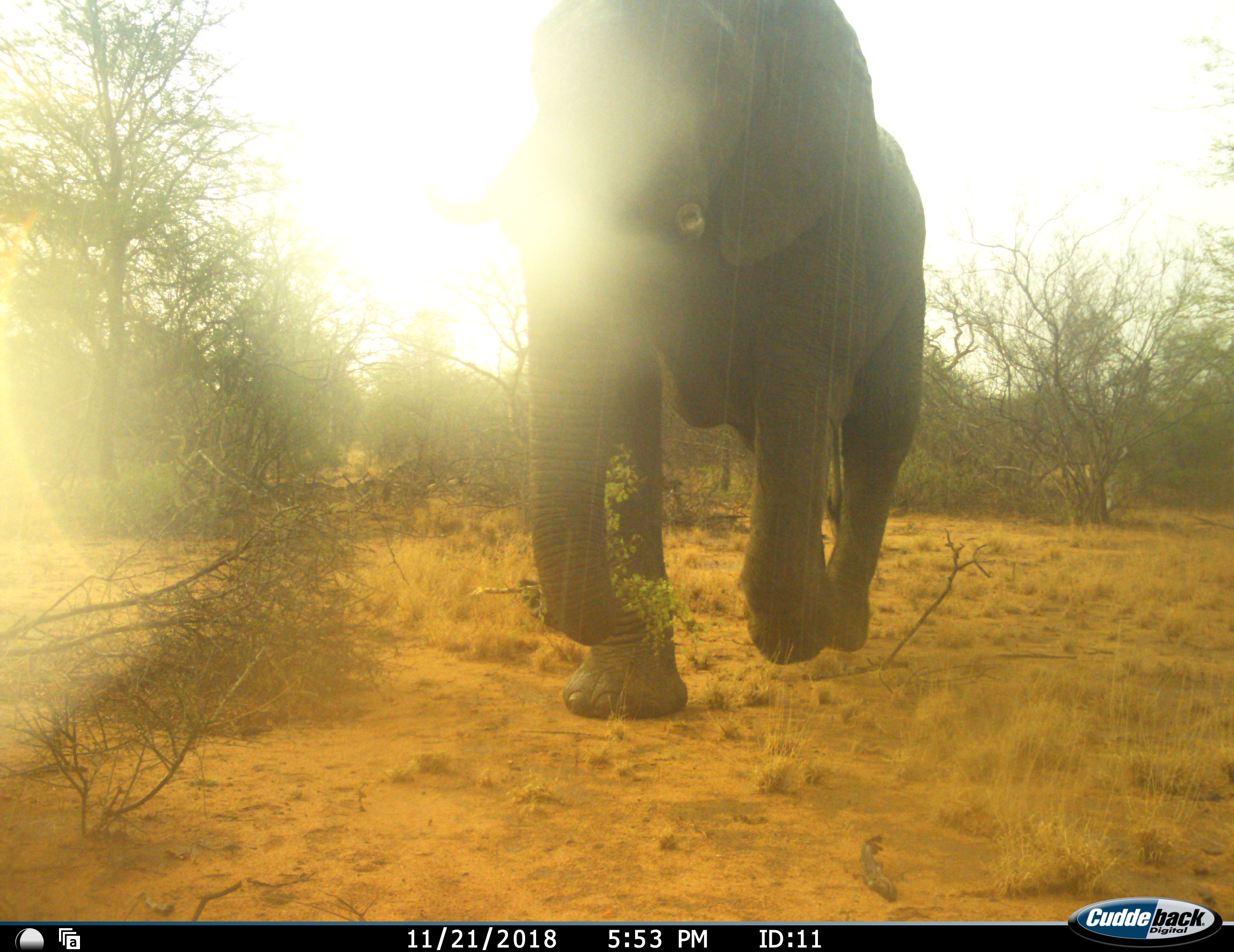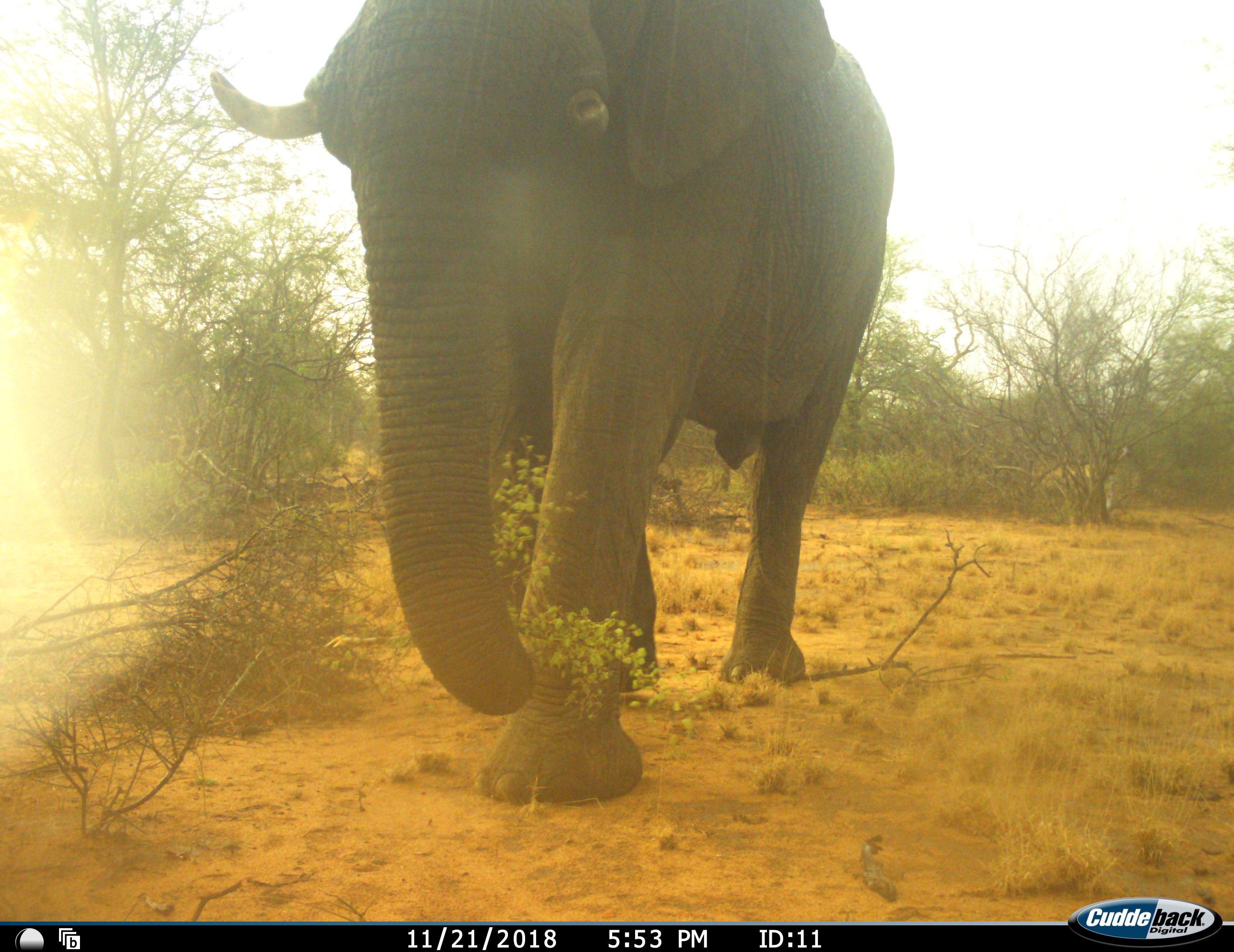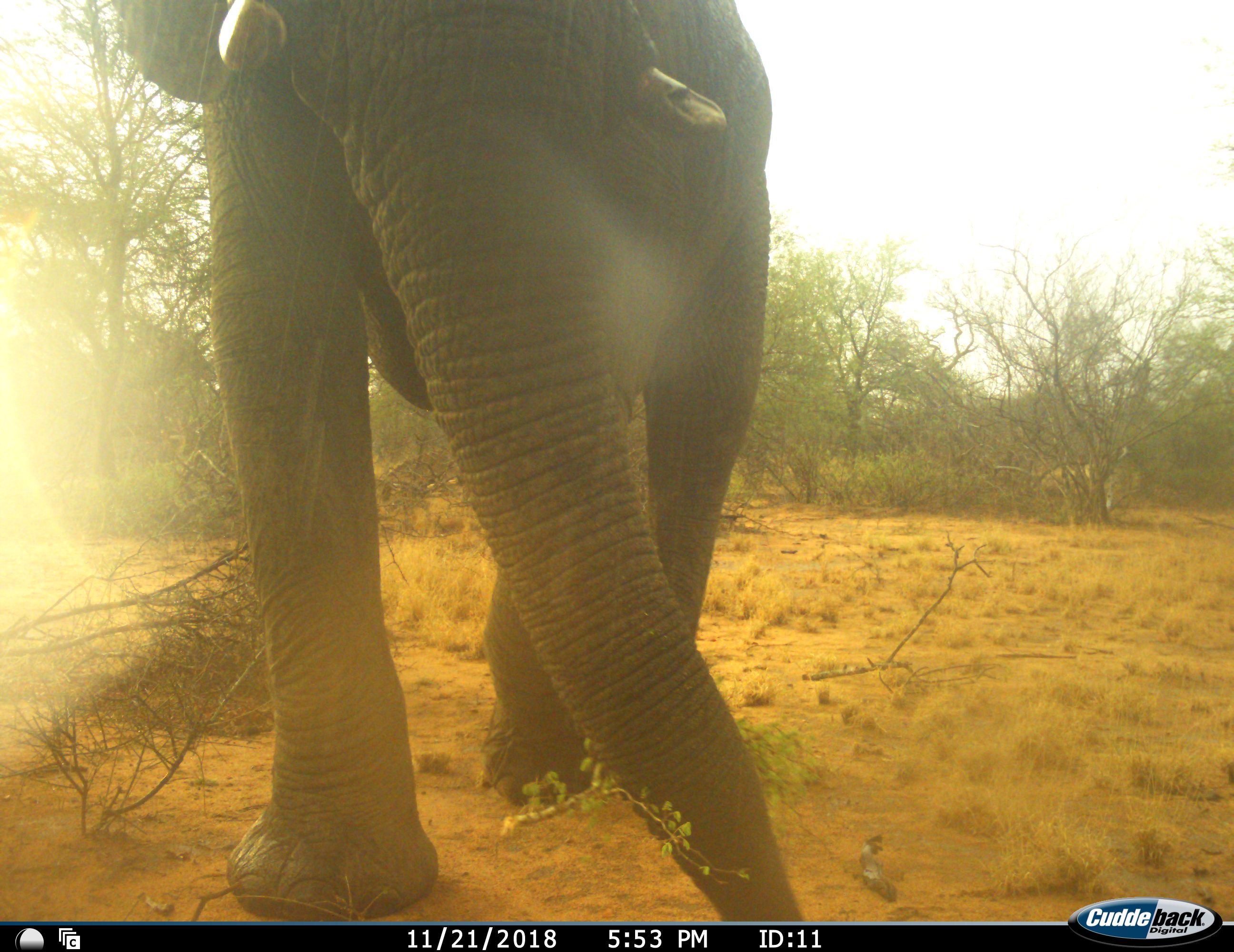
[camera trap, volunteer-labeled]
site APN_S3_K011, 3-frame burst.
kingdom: Animalia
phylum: Chordata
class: Mammalia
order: Proboscidea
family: Elephantidae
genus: Loxodonta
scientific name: Loxodonta africana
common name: african bush elephant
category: elephant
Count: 1.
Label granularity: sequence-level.